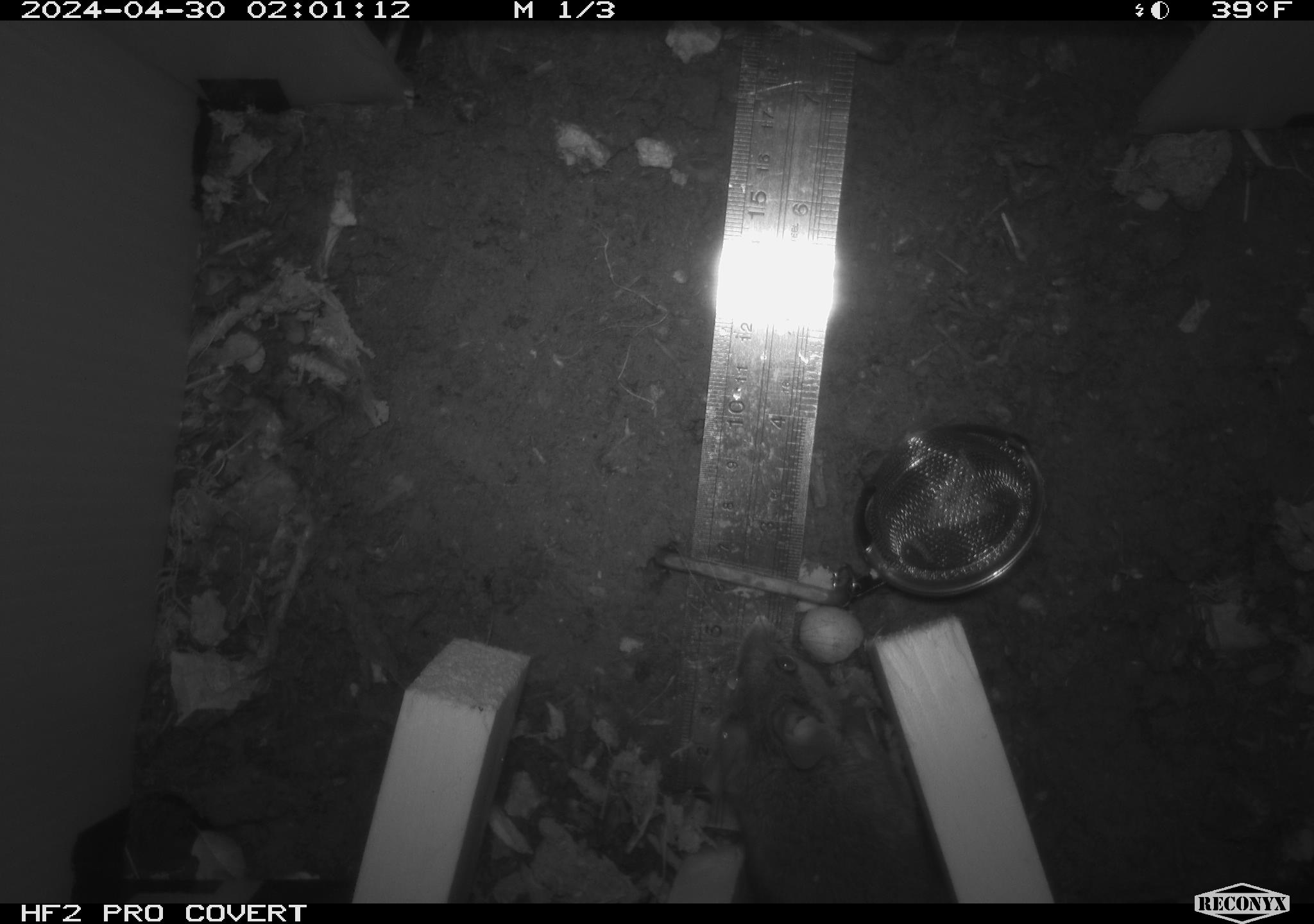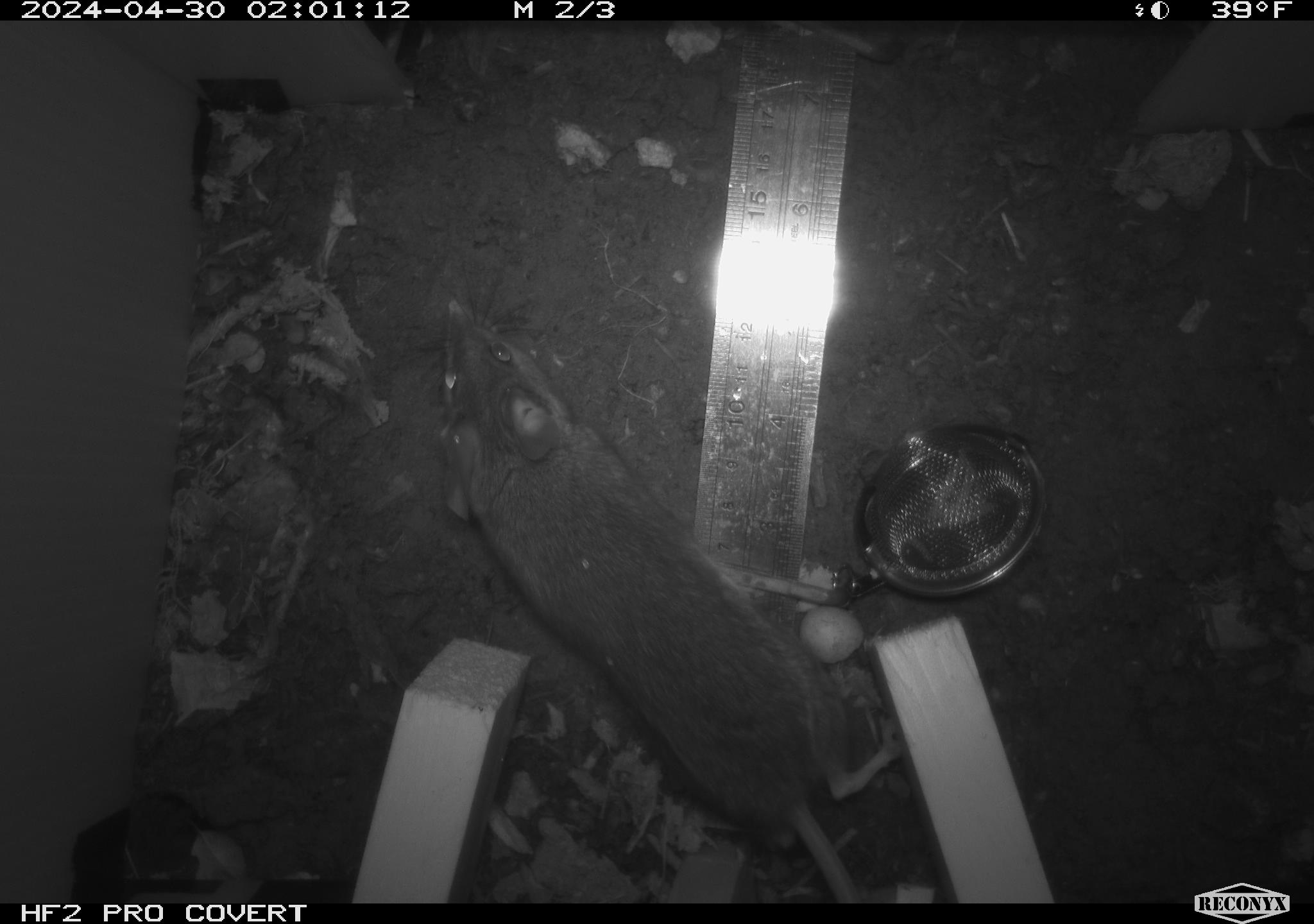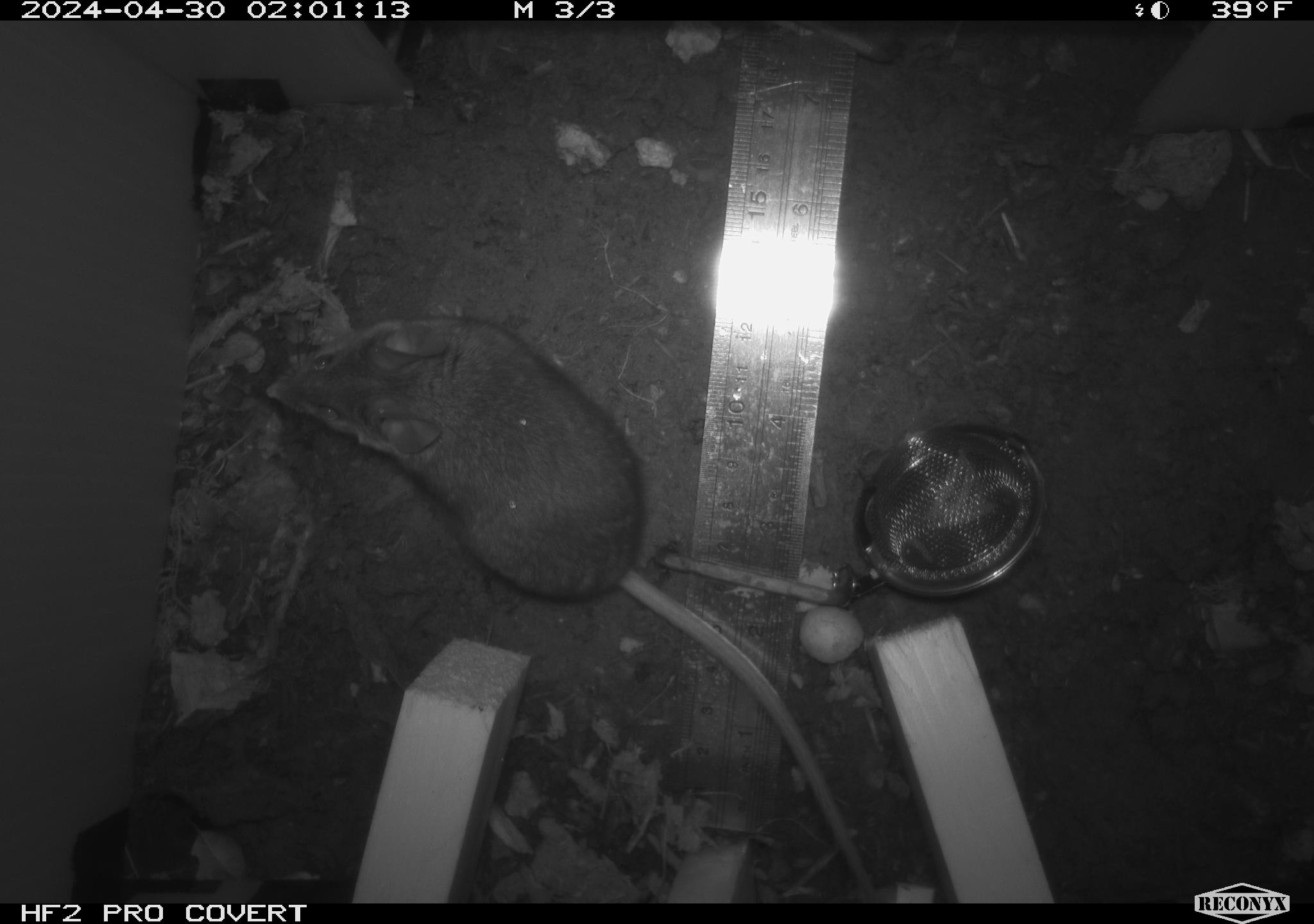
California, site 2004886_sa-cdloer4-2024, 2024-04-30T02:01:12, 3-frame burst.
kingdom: Animalia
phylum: Chordata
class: Mammalia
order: Rodentia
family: Cricetidae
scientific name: Arvicolinae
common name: voles, lemmings, and muskrats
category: arvicolinae subfamily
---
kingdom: Animalia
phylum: Chordata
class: Mammalia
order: Rodentia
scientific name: Rodentia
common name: mouse species